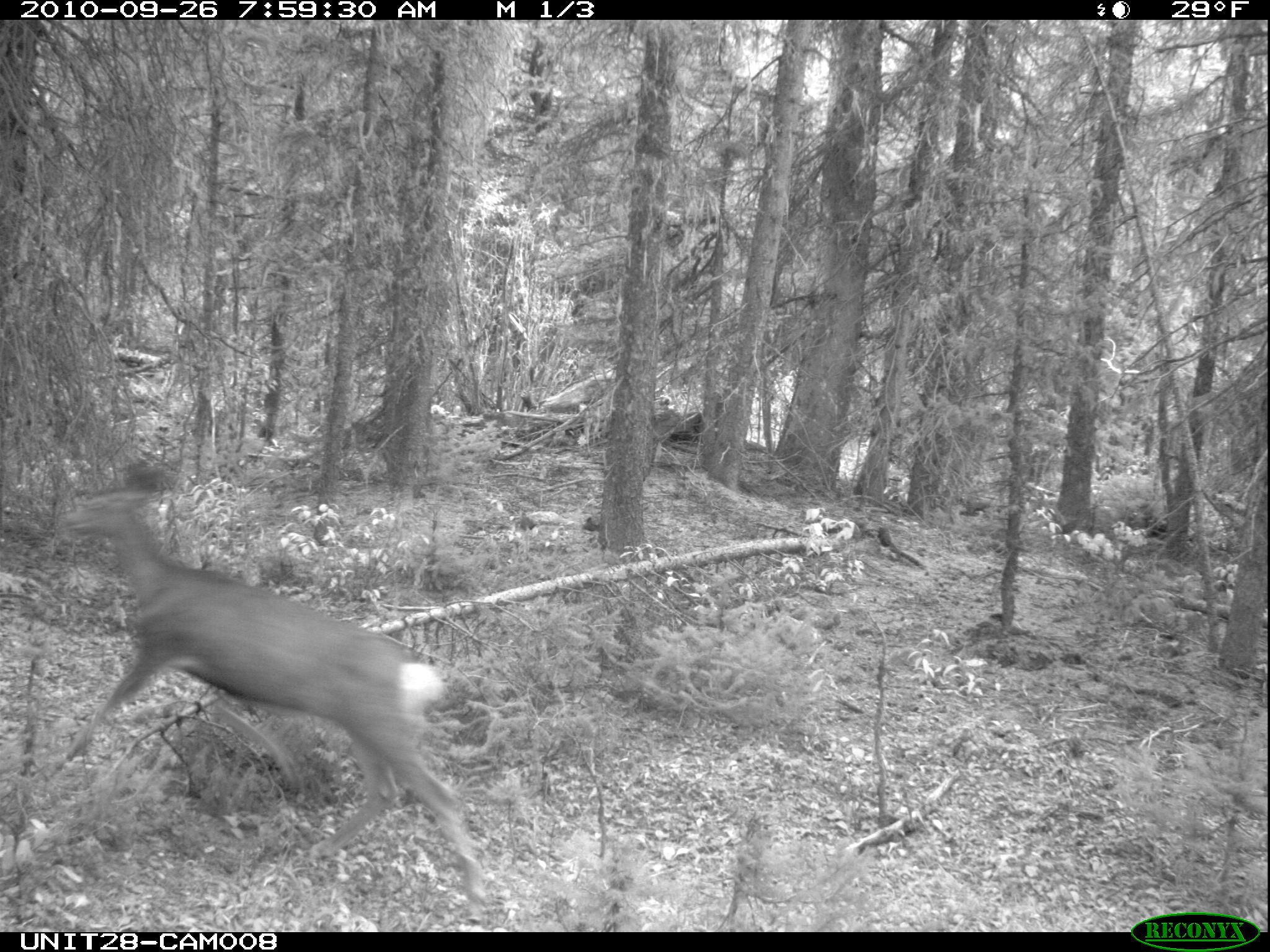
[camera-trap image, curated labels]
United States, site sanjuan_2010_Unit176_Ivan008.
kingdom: Animalia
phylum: Chordata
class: Mammalia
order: Artiodactyla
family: Cervidae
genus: Odocoileus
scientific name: Odocoileus hemionus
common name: mule deer